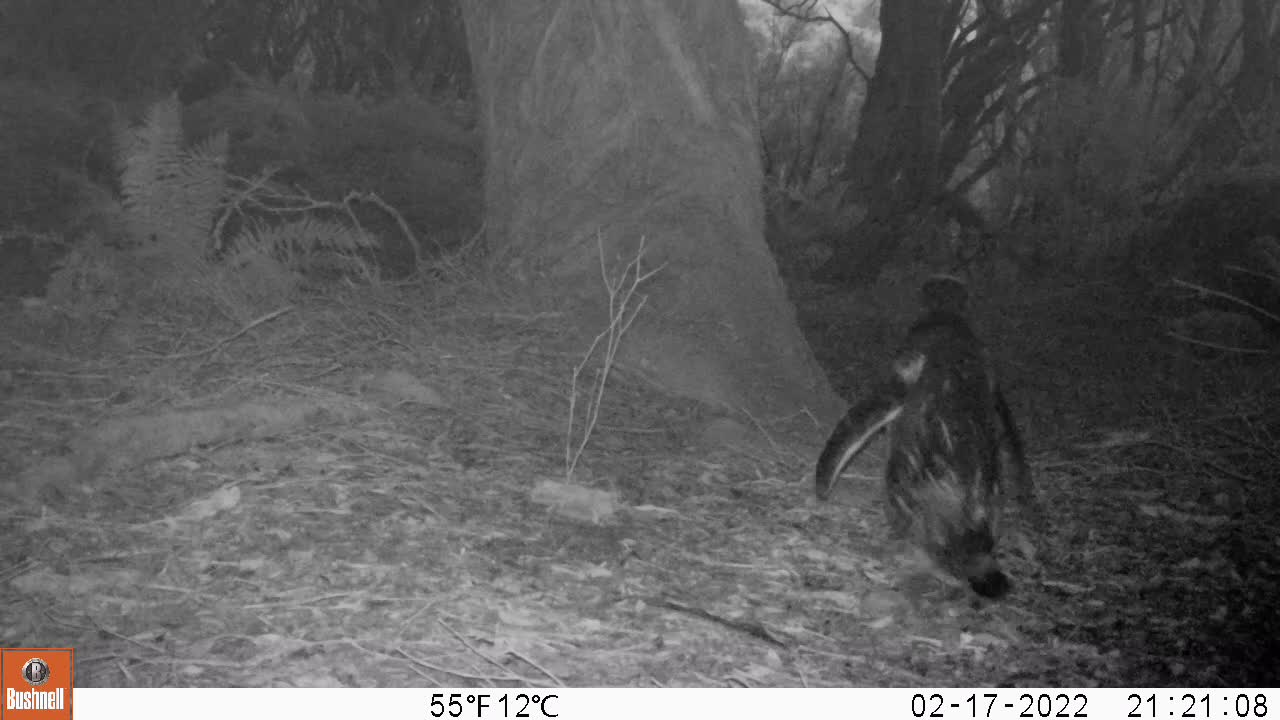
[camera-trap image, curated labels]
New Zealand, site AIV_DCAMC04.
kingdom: Animalia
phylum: Chordata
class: Aves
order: Sphenisciformes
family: Spheniscidae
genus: Megadyptes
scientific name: Megadyptes antipodes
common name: yellow-eyed penguin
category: yellow eyed penguin